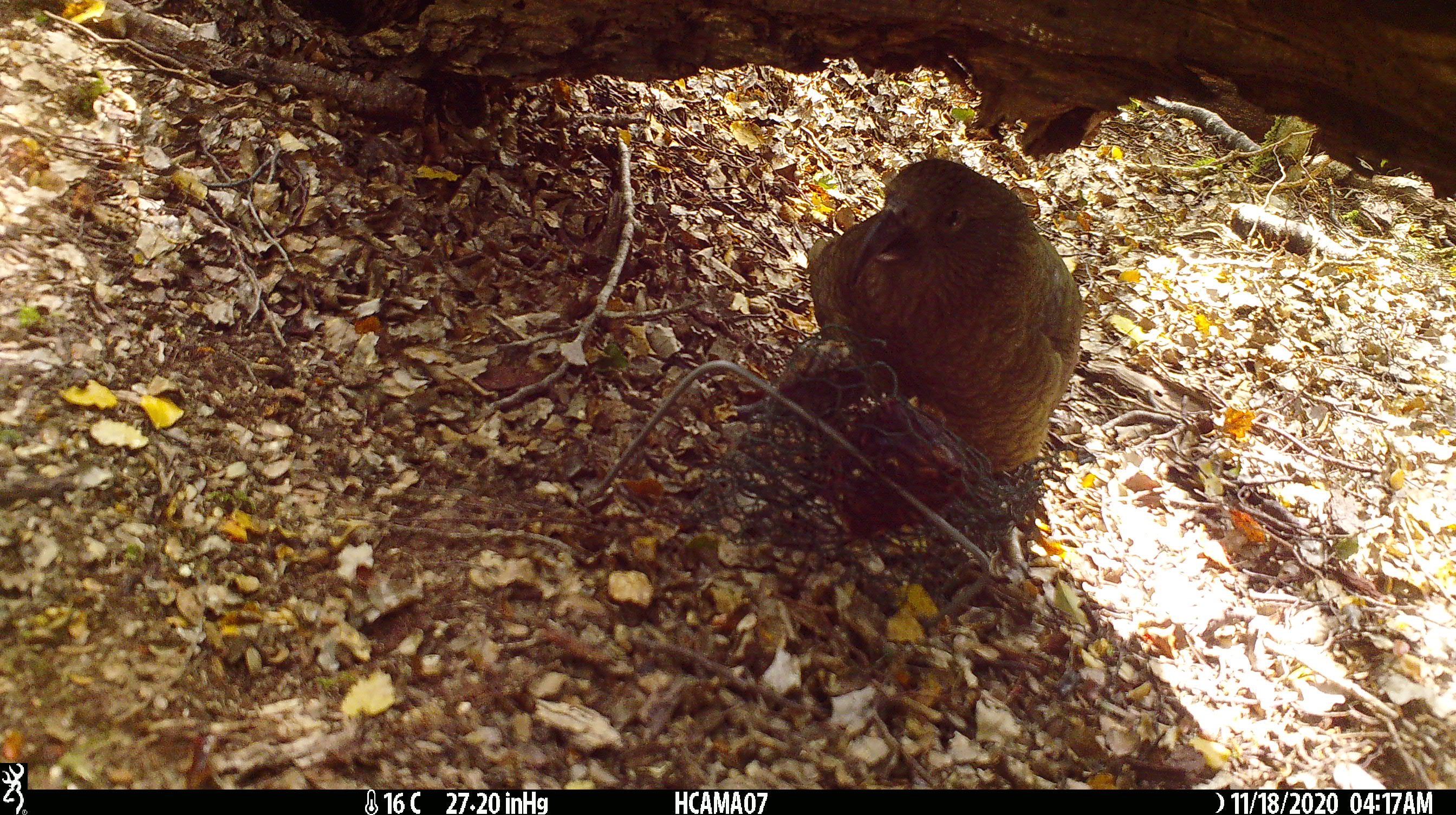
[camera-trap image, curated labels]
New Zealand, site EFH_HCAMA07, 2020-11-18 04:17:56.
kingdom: Animalia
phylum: Chordata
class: Aves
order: Psittaciformes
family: Strigopidae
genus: Nestor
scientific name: Nestor notabilis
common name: kea